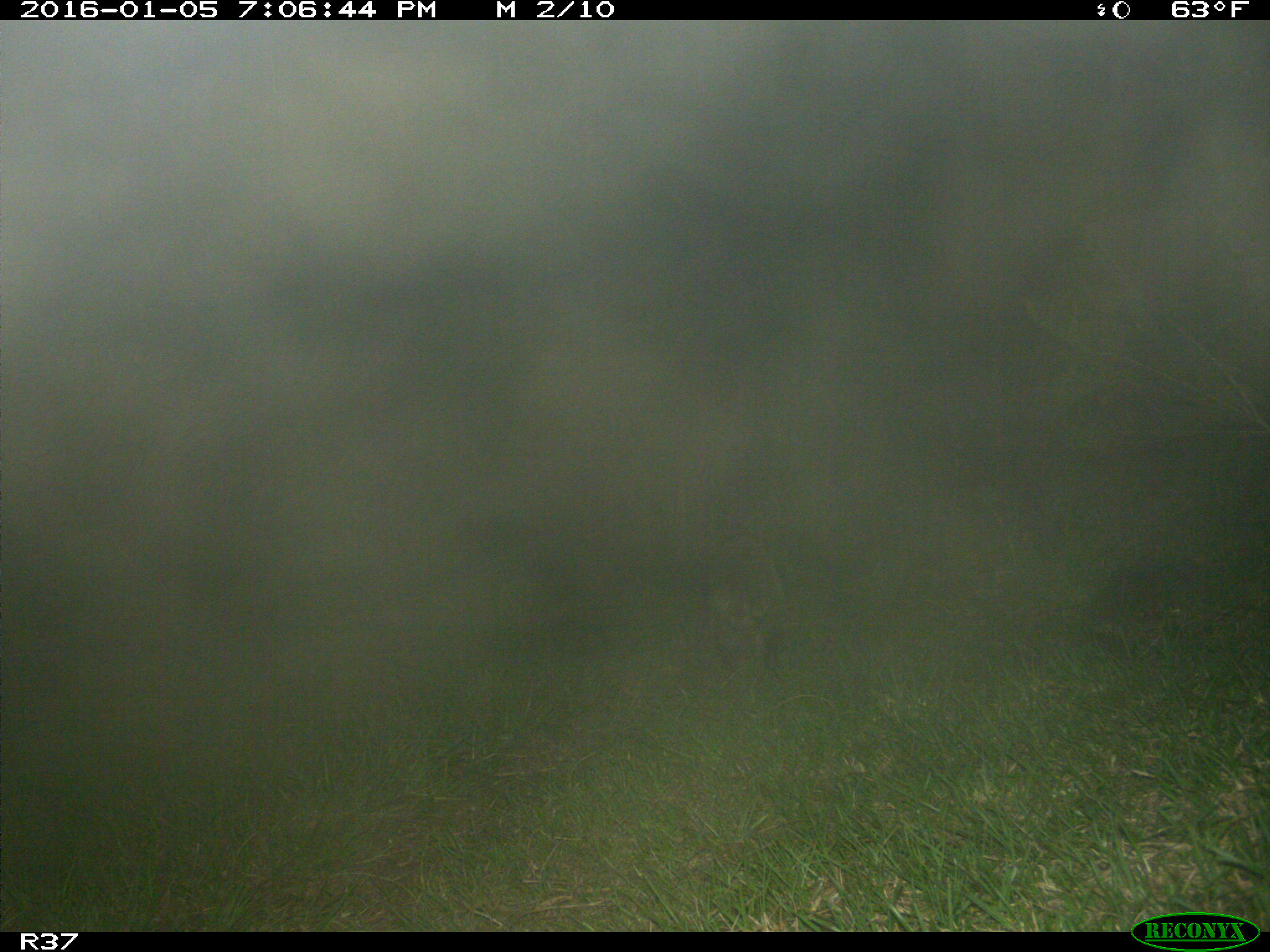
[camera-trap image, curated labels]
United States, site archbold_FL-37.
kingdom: Animalia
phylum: Chordata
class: Mammalia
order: Carnivora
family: Procyonidae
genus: Procyon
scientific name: Procyon lotor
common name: common raccoon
Procyon lotor (common raccoon).